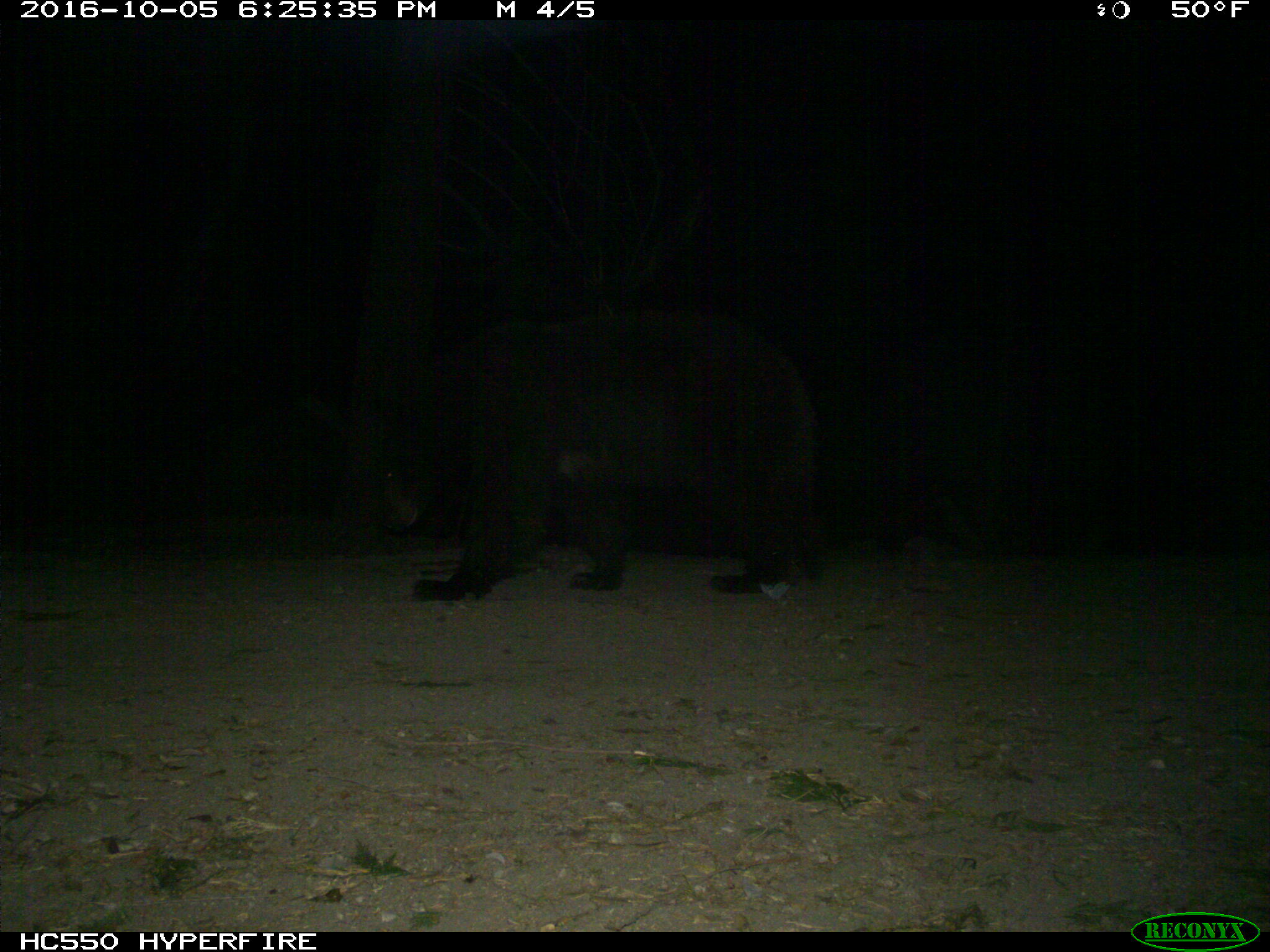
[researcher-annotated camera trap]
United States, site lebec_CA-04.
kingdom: Animalia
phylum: Chordata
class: Mammalia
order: Carnivora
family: Ursidae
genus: Ursus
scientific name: Ursus americanus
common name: american black bear